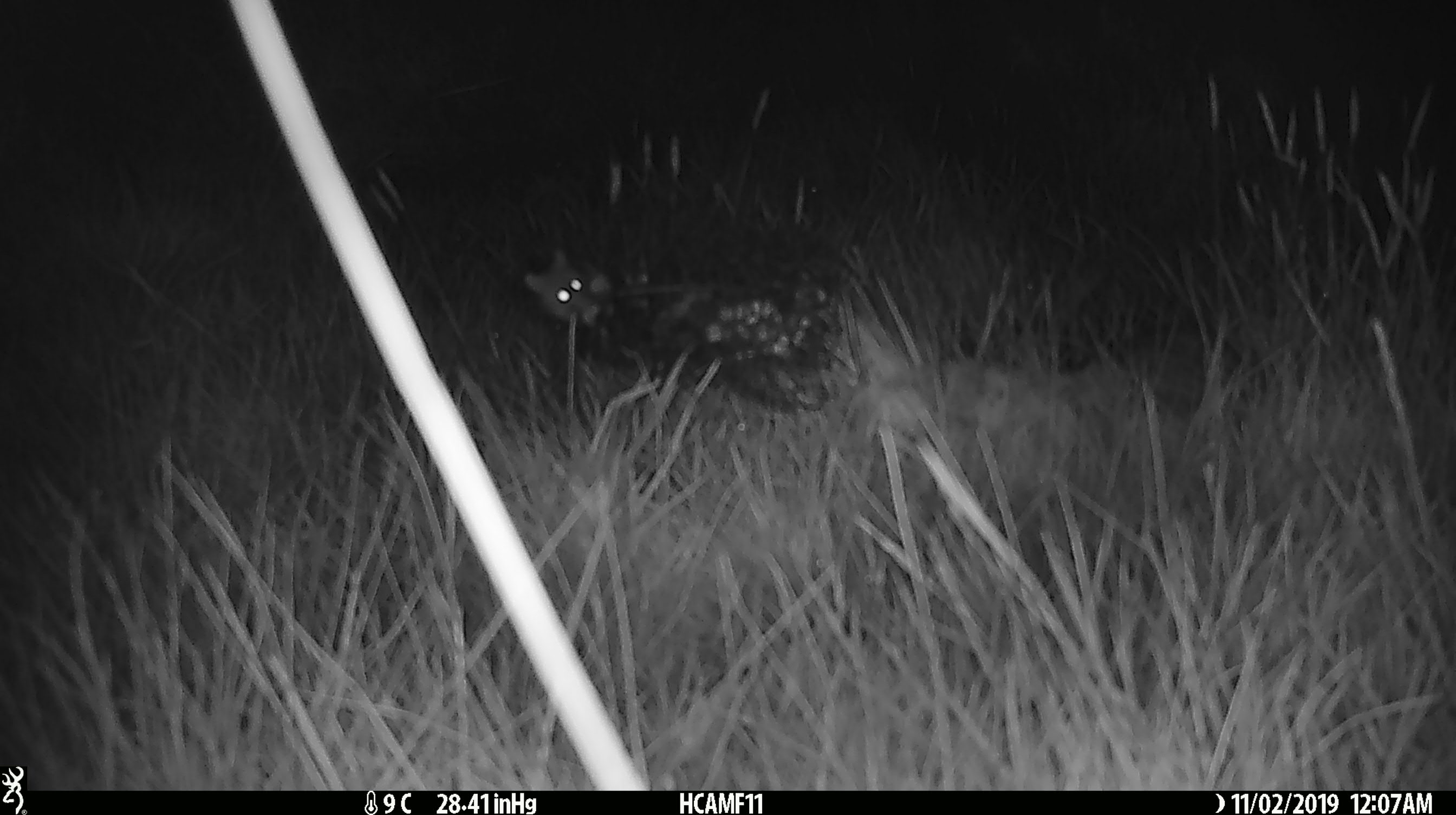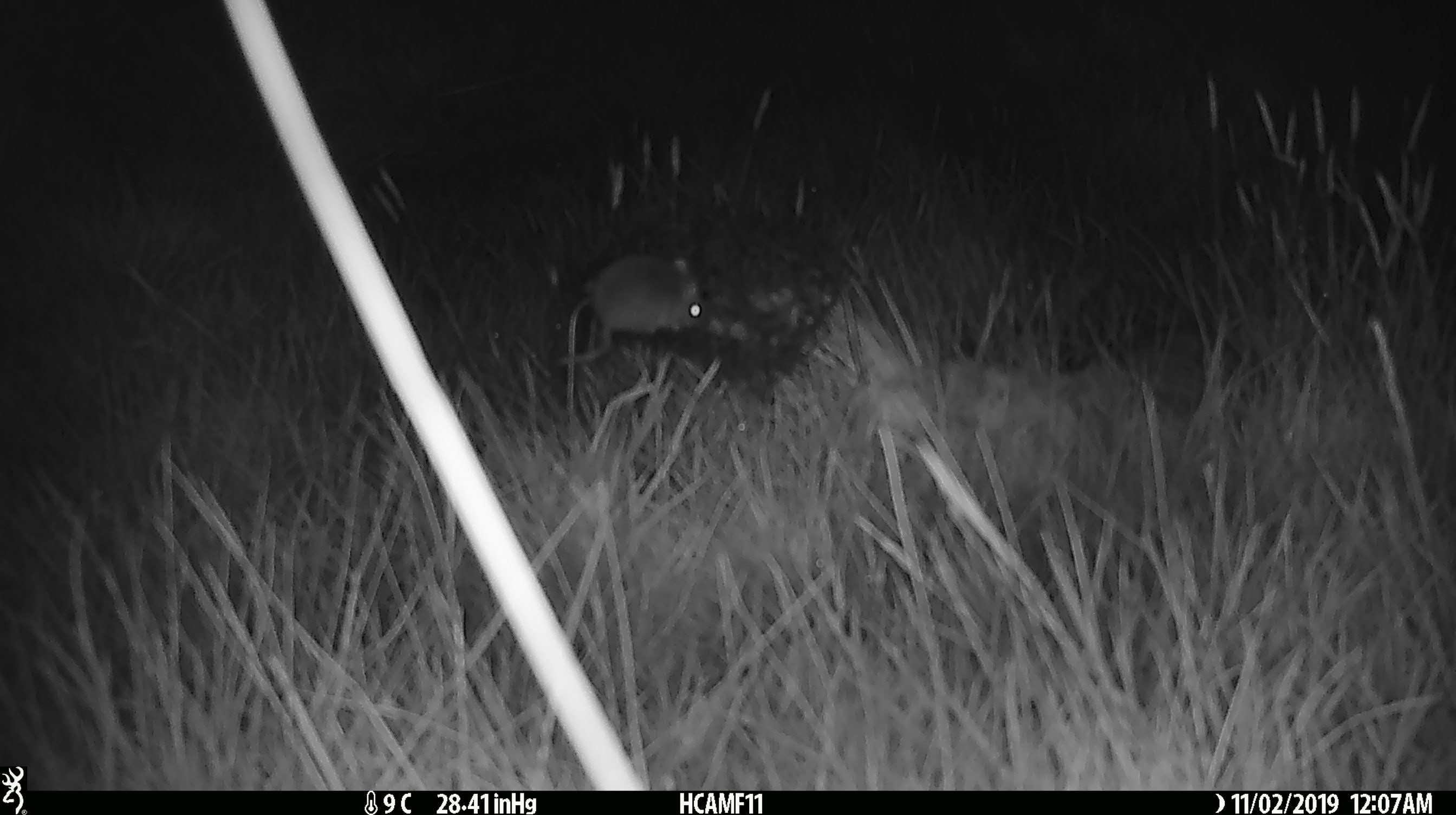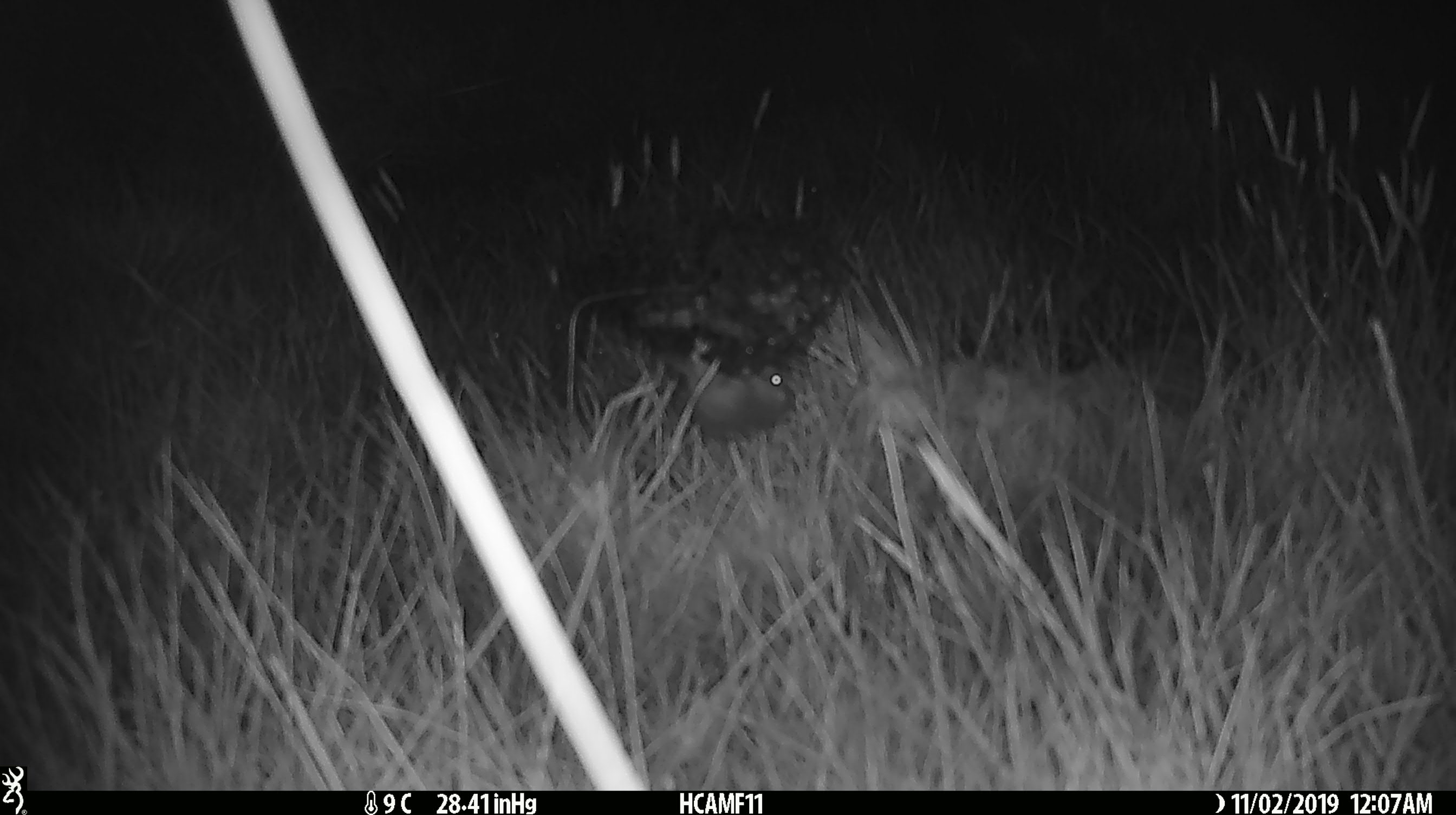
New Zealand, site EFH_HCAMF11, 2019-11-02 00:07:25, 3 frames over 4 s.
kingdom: Animalia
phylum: Chordata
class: Mammalia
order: Rodentia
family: Muridae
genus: Mus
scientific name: Mus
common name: mouse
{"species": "mouse (Mus)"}